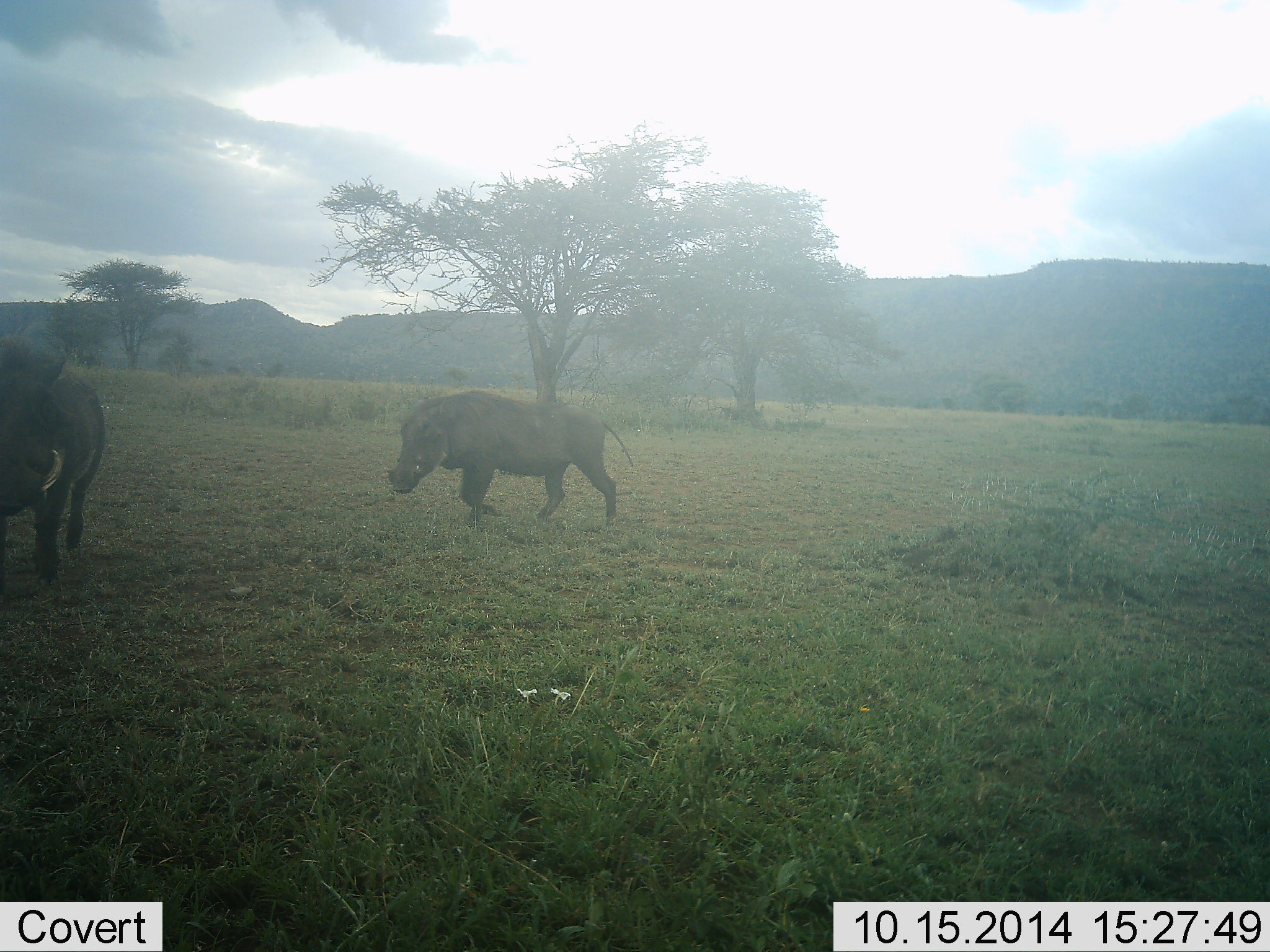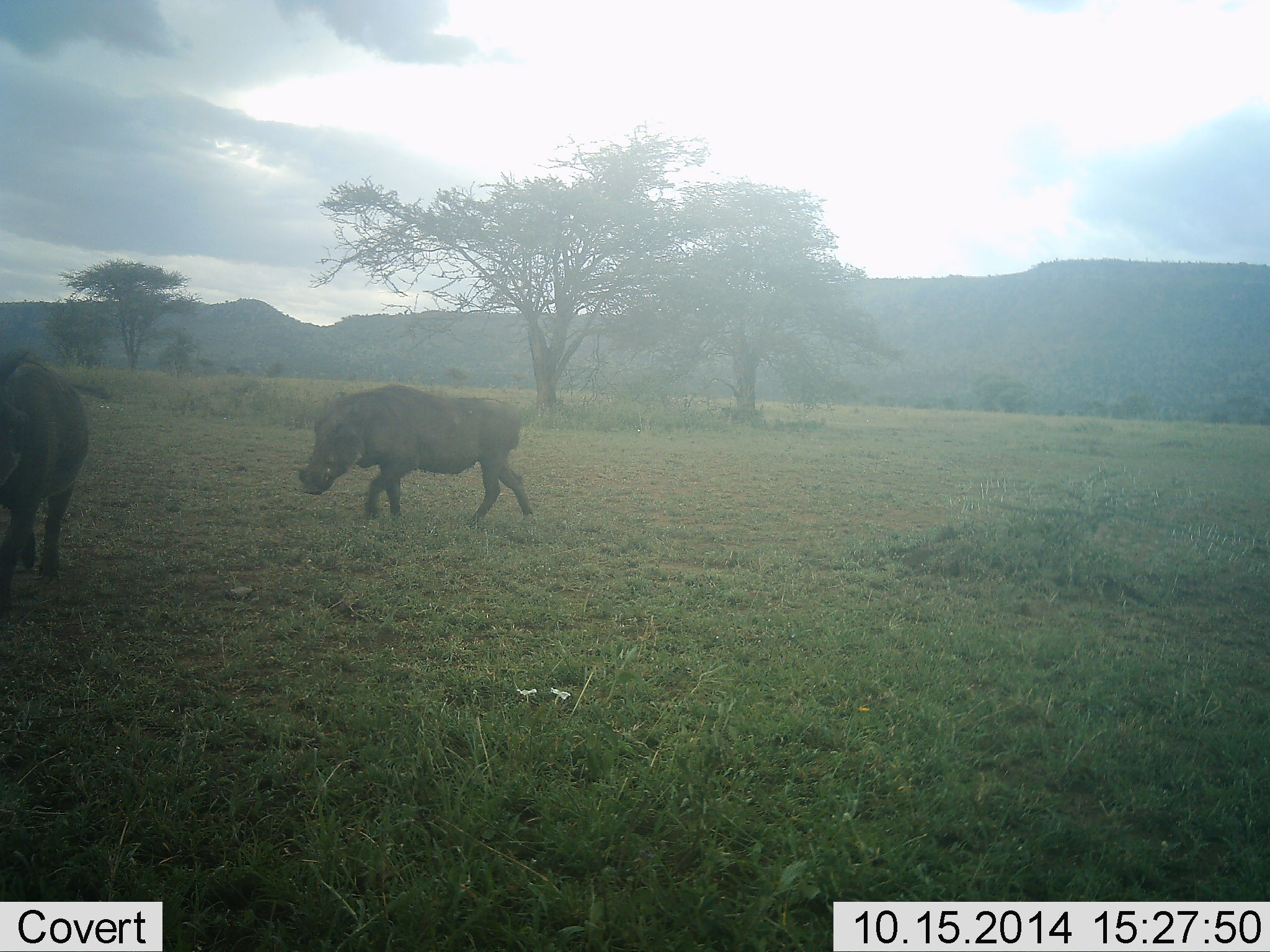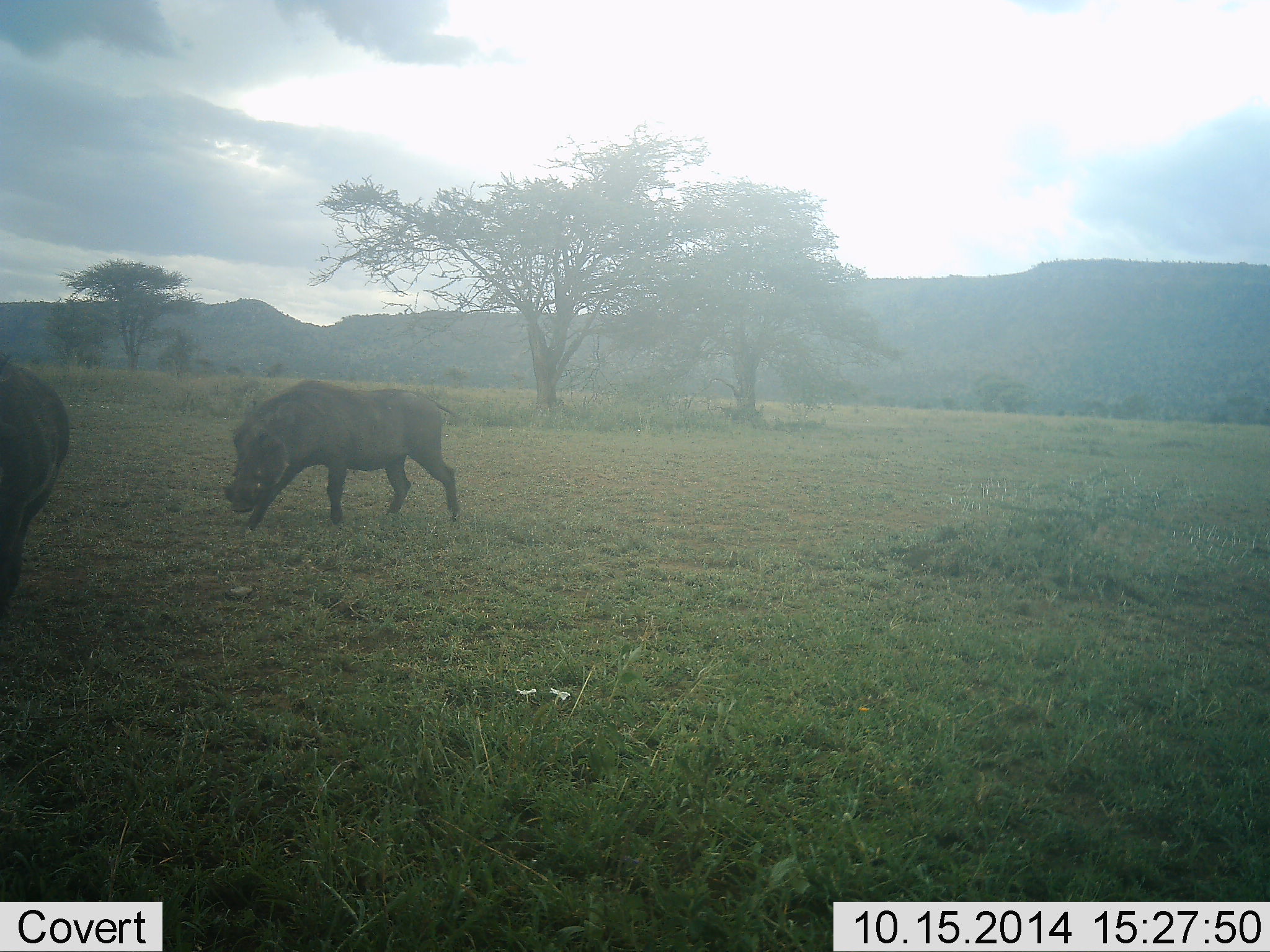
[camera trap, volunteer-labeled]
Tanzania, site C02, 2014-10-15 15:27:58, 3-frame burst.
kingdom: Animalia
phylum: Chordata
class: Mammalia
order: Artiodactyla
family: Suidae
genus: Phacochoerus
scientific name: Phacochoerus africanus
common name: warthog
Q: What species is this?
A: Warthog (Phacochoerus africanus).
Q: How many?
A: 2.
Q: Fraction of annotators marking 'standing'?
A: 10%.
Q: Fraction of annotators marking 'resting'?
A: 0%.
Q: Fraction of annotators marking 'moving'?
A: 90%.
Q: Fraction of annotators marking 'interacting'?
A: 0%.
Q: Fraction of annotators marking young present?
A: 0%.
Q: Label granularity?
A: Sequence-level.